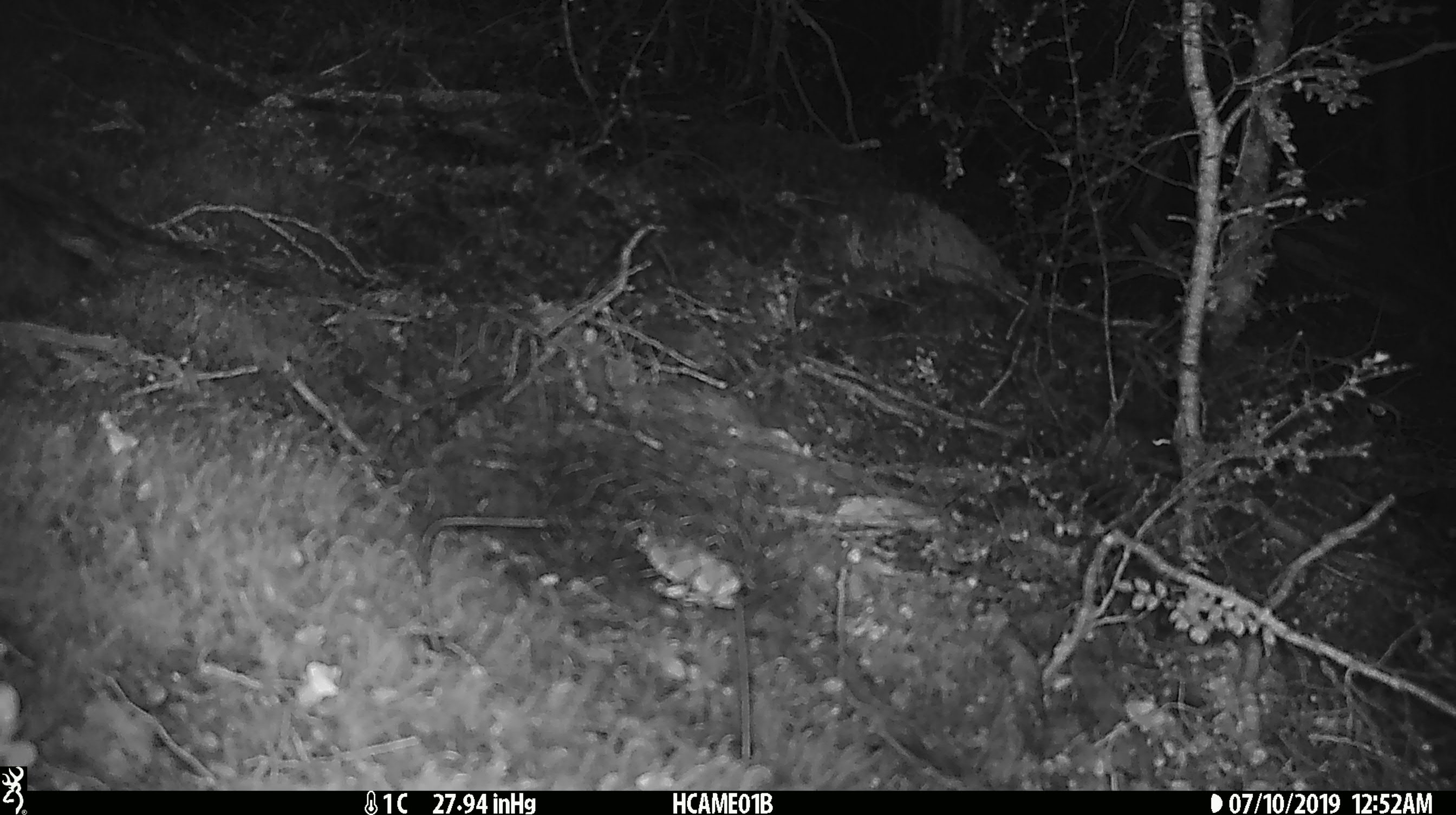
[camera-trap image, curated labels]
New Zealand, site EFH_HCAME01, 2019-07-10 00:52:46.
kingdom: Animalia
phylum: Chordata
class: Mammalia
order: Rodentia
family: Muridae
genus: Mus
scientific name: Mus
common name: mouse